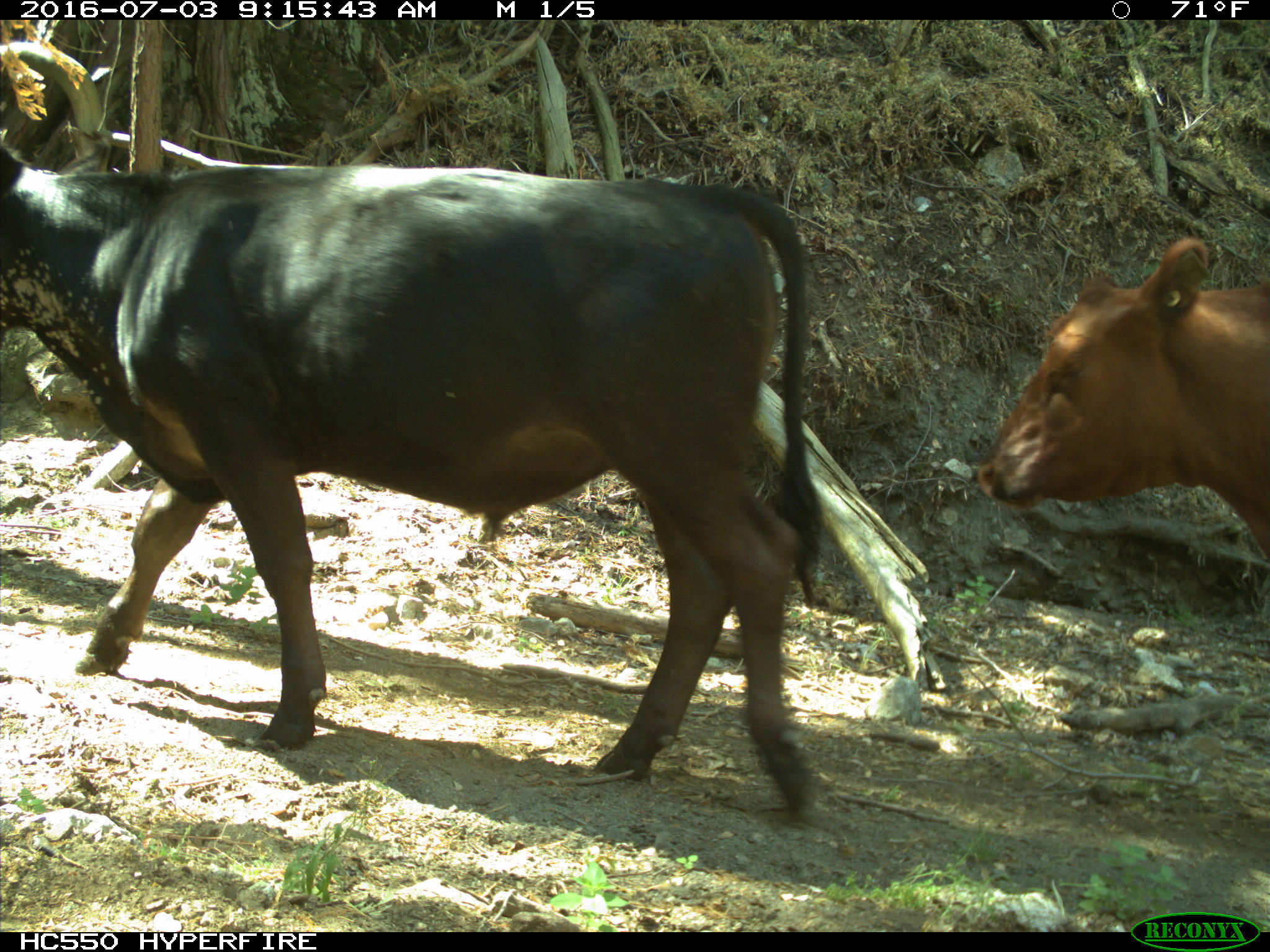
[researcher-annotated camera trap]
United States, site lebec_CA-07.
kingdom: Animalia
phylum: Chordata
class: Mammalia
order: Artiodactyla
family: Bovidae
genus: Bos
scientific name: Bos taurus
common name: domestic cow